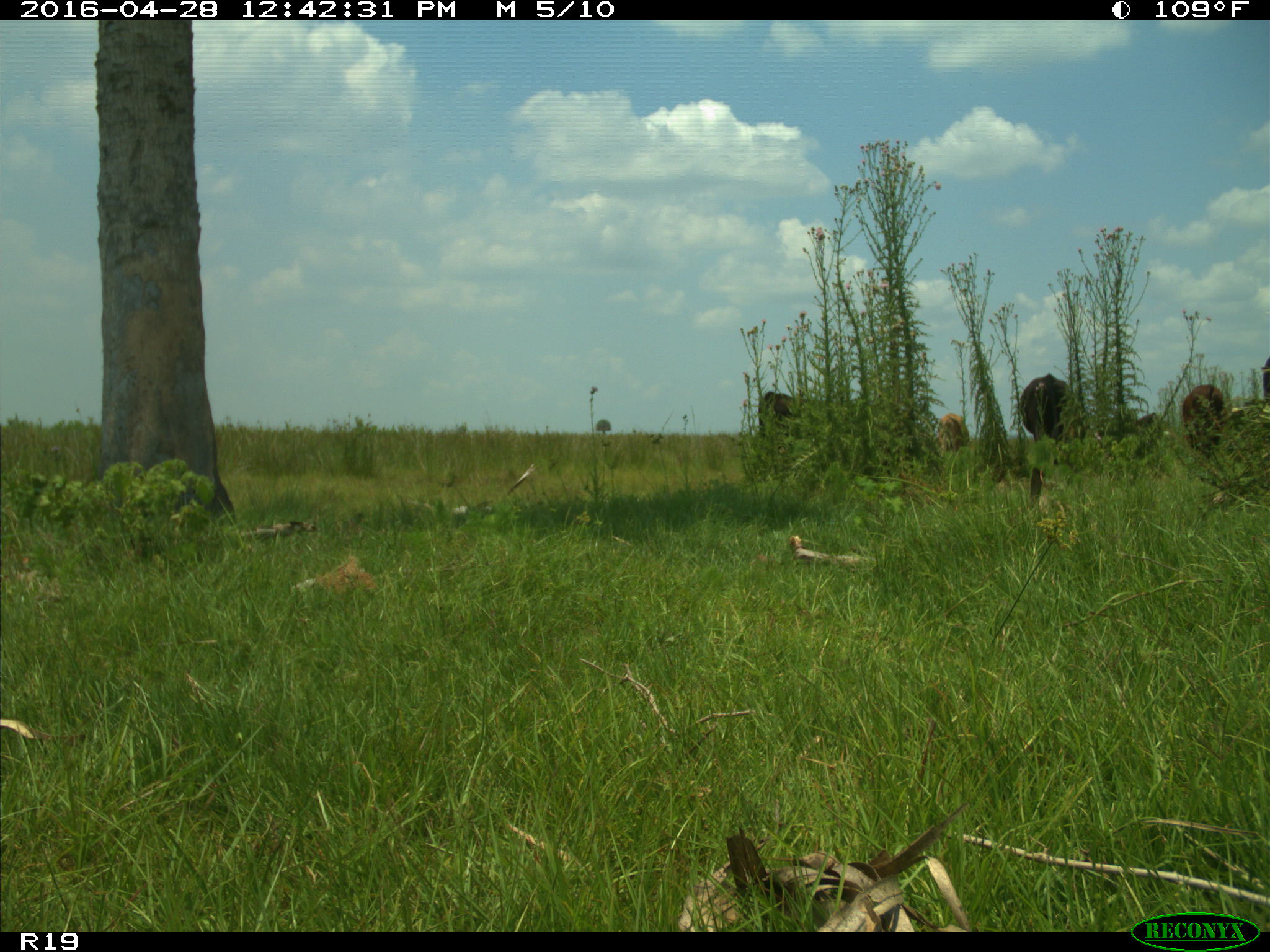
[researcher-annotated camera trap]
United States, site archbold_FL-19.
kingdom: Animalia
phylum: Chordata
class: Mammalia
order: Artiodactyla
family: Bovidae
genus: Bos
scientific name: Bos taurus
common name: domestic cow